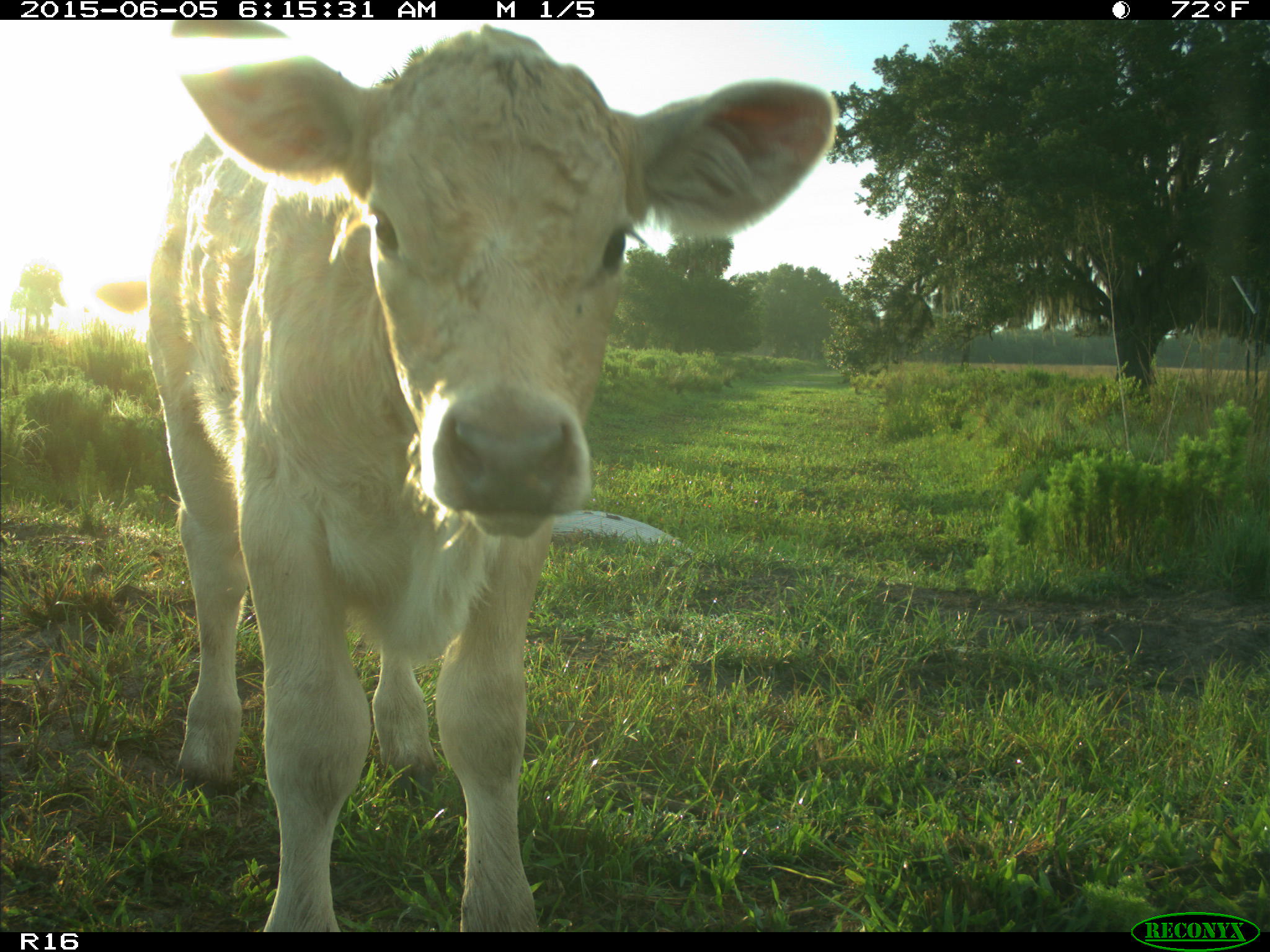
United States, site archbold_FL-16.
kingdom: Animalia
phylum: Chordata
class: Mammalia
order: Artiodactyla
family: Bovidae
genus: Bos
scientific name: Bos taurus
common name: domestic cow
Bos taurus (domestic cow).